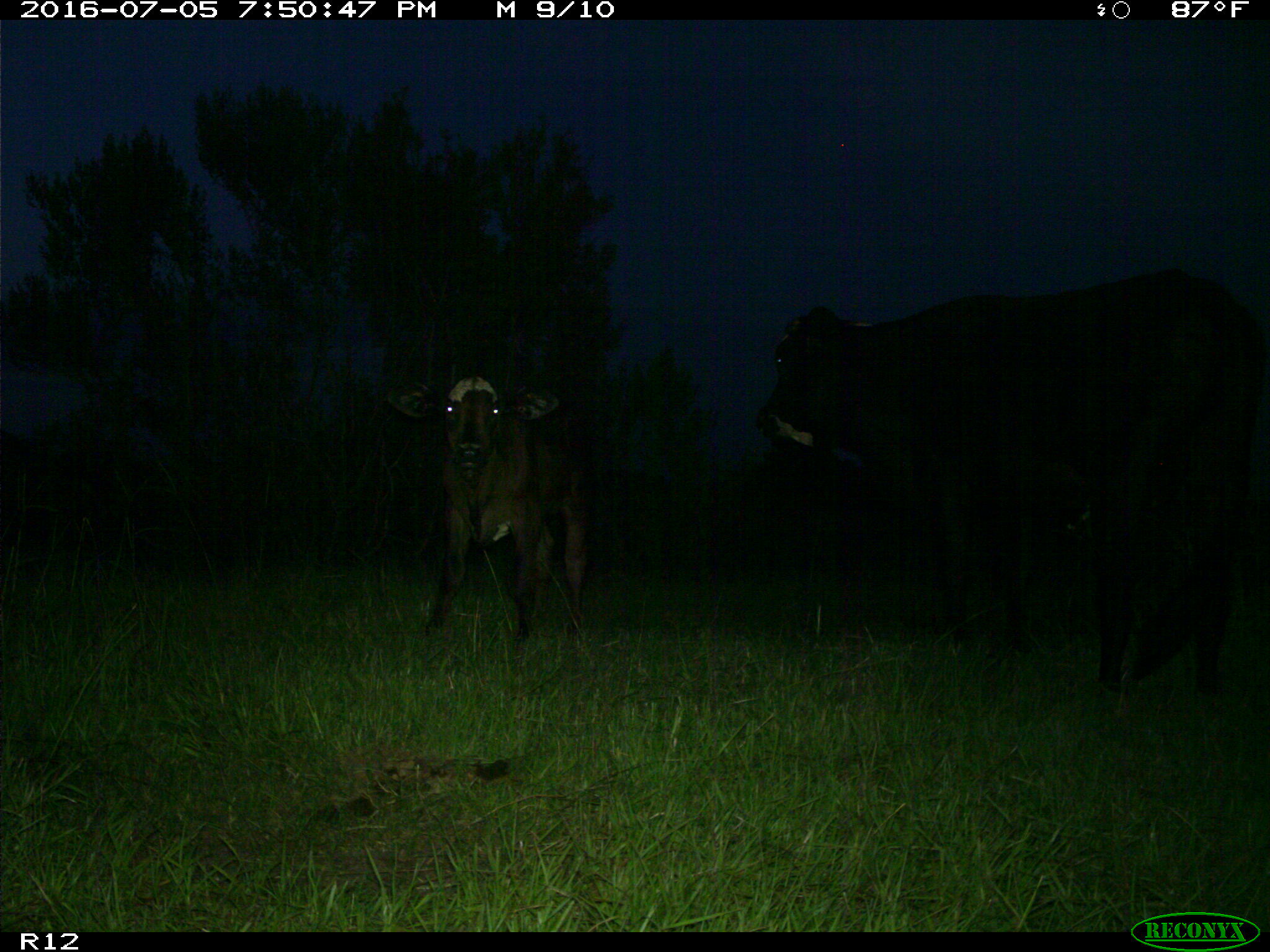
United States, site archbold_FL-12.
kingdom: Animalia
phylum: Chordata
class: Mammalia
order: Artiodactyla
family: Bovidae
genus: Bos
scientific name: Bos taurus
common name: domestic cow